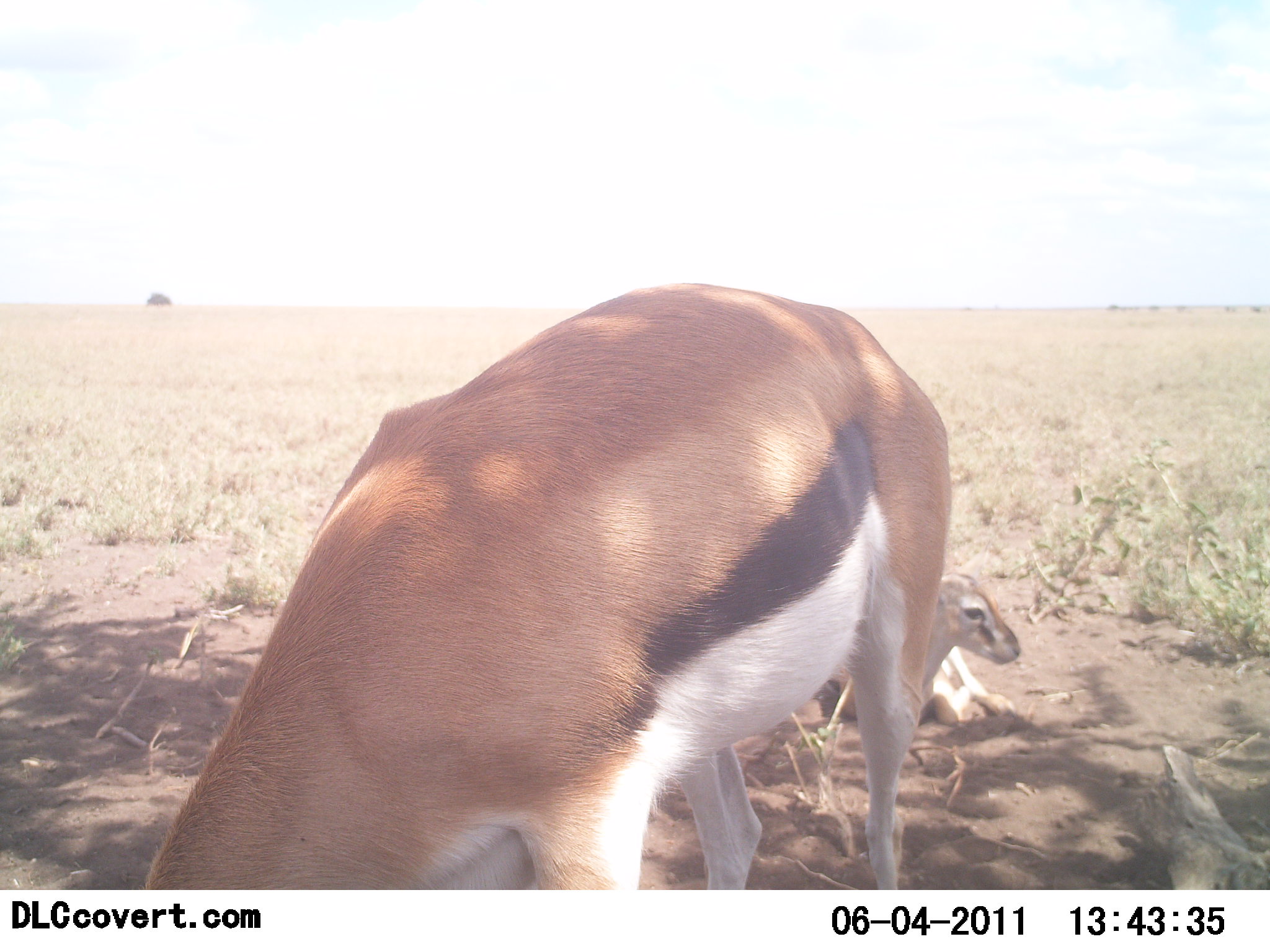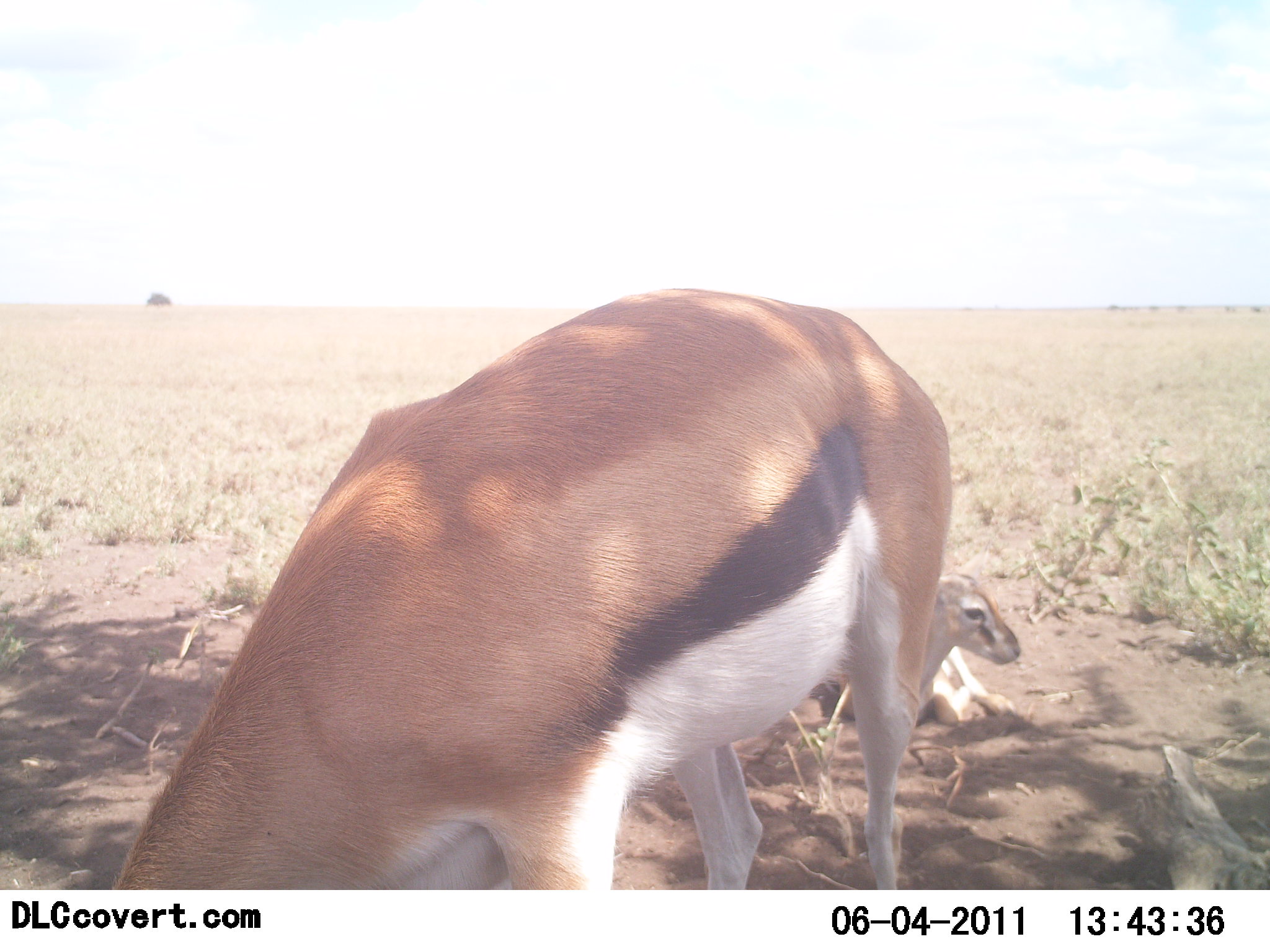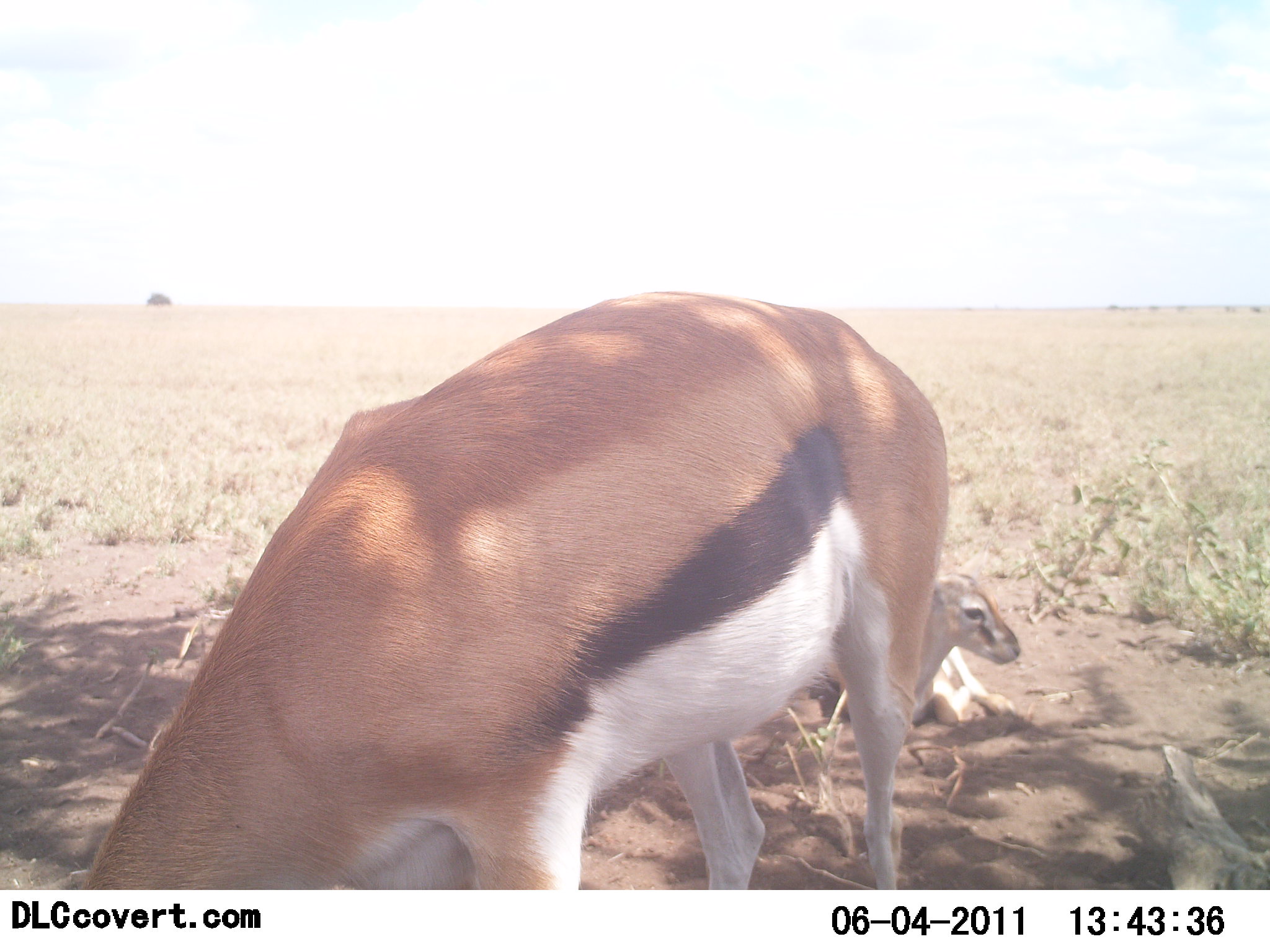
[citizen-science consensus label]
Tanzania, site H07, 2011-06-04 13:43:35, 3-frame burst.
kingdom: Animalia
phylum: Chordata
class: Mammalia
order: Artiodactyla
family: Bovidae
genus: Eudorcas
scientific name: Eudorcas thomsonii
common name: thomson's gazelle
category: gazellethomsons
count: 2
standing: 64%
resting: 82%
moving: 0%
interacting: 0%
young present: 45%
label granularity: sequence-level